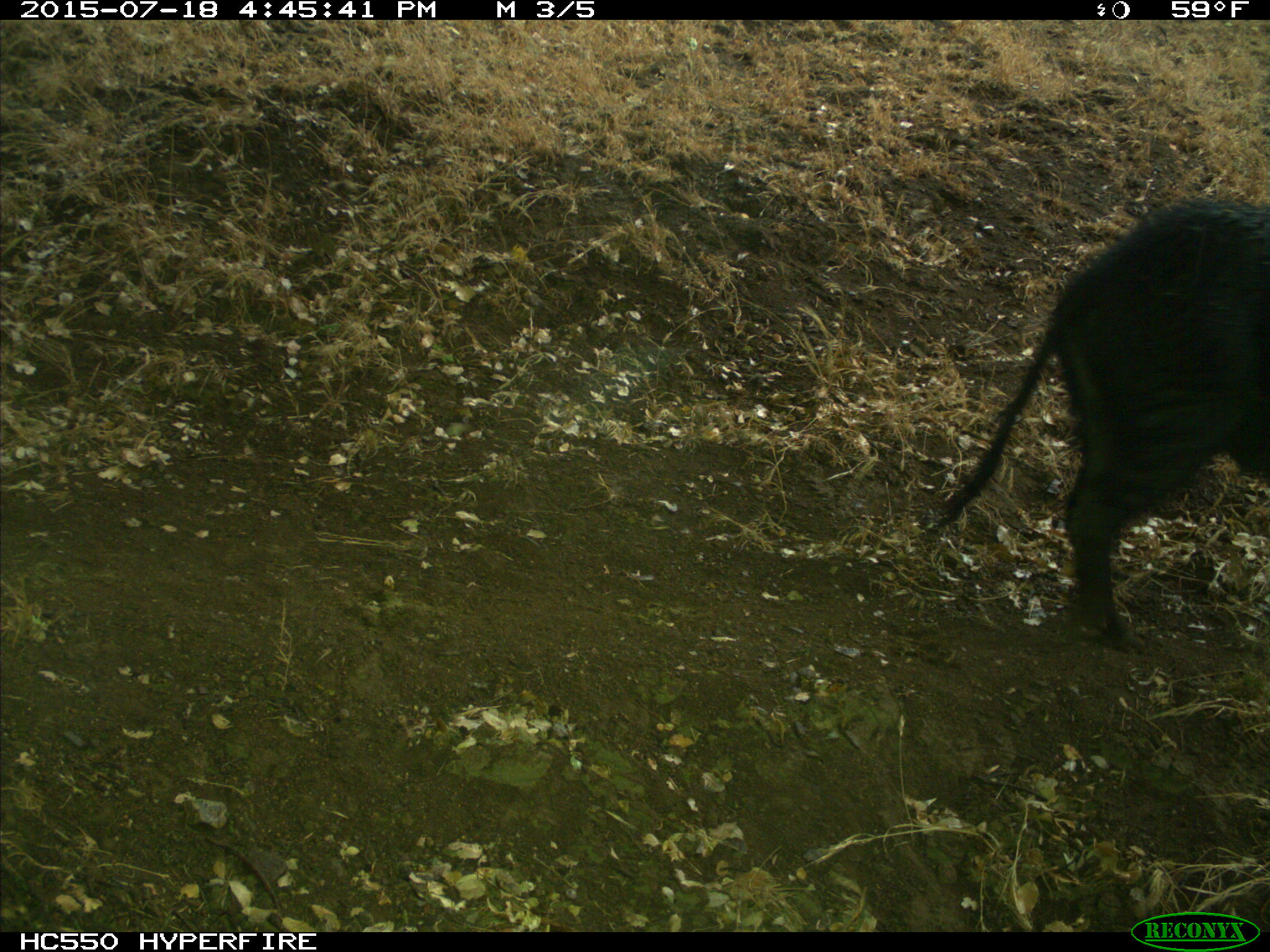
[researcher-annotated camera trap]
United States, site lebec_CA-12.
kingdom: Animalia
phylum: Chordata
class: Mammalia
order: Artiodactyla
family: Suidae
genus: Sus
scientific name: Sus scrofa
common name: wild boar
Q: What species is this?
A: Sus scrofa (wild boar).